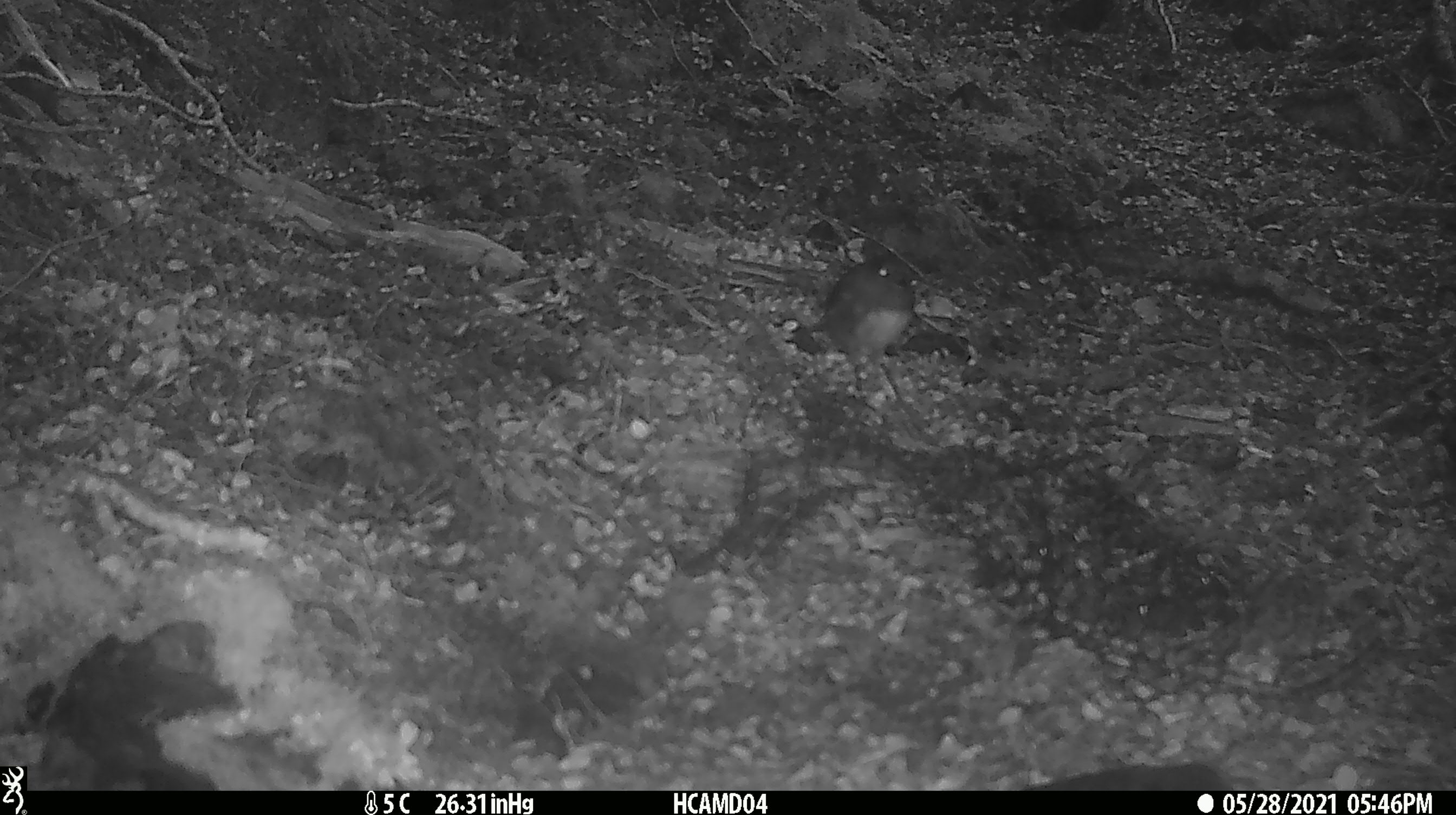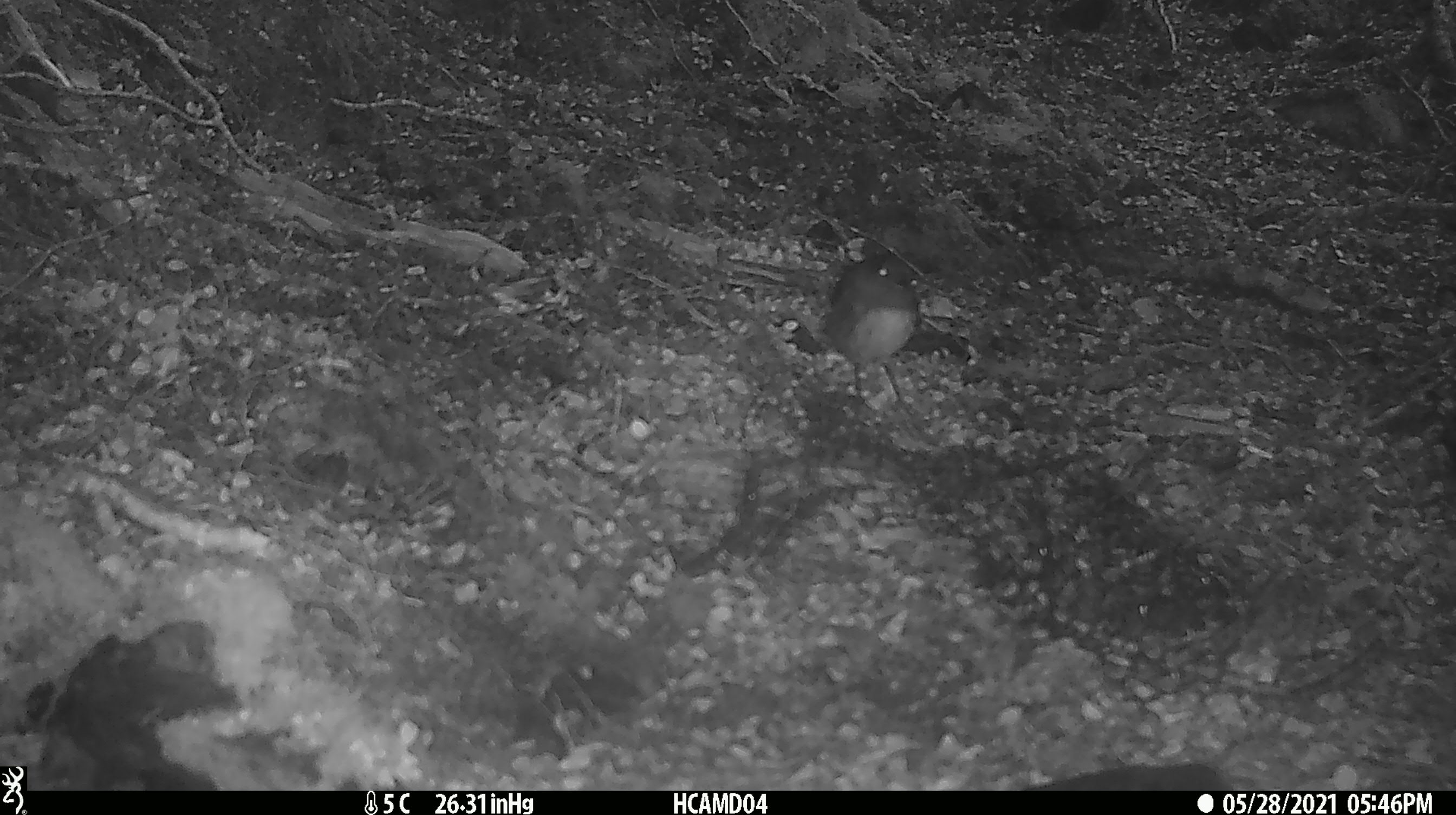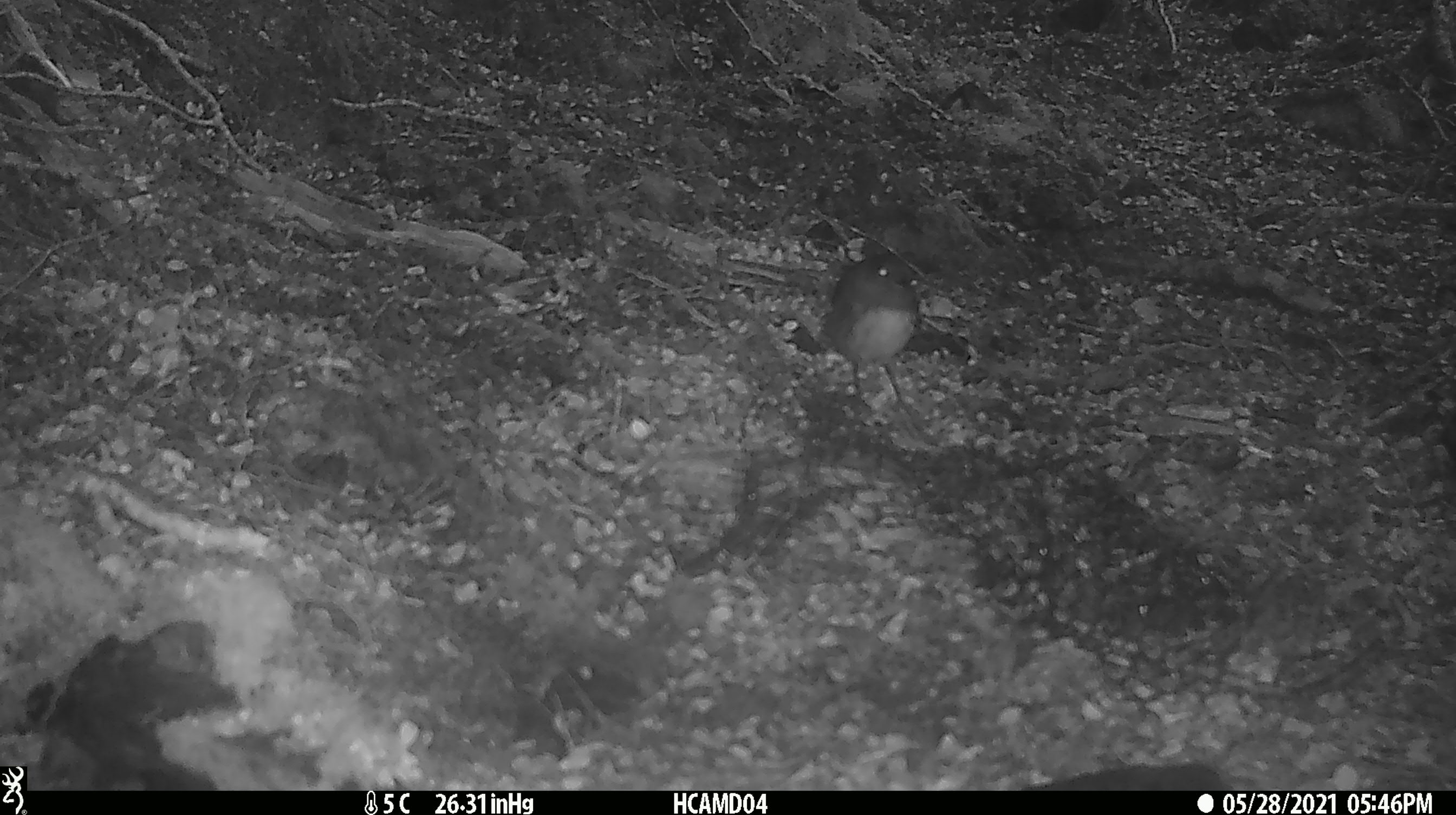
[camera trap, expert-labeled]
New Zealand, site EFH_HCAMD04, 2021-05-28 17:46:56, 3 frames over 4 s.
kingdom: Animalia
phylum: Chordata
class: Aves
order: Passeriformes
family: Petroicidae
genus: Petroica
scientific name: Petroica australis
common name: new zealand robin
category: robin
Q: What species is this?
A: Robin (new zealand robin) (Petroica australis).